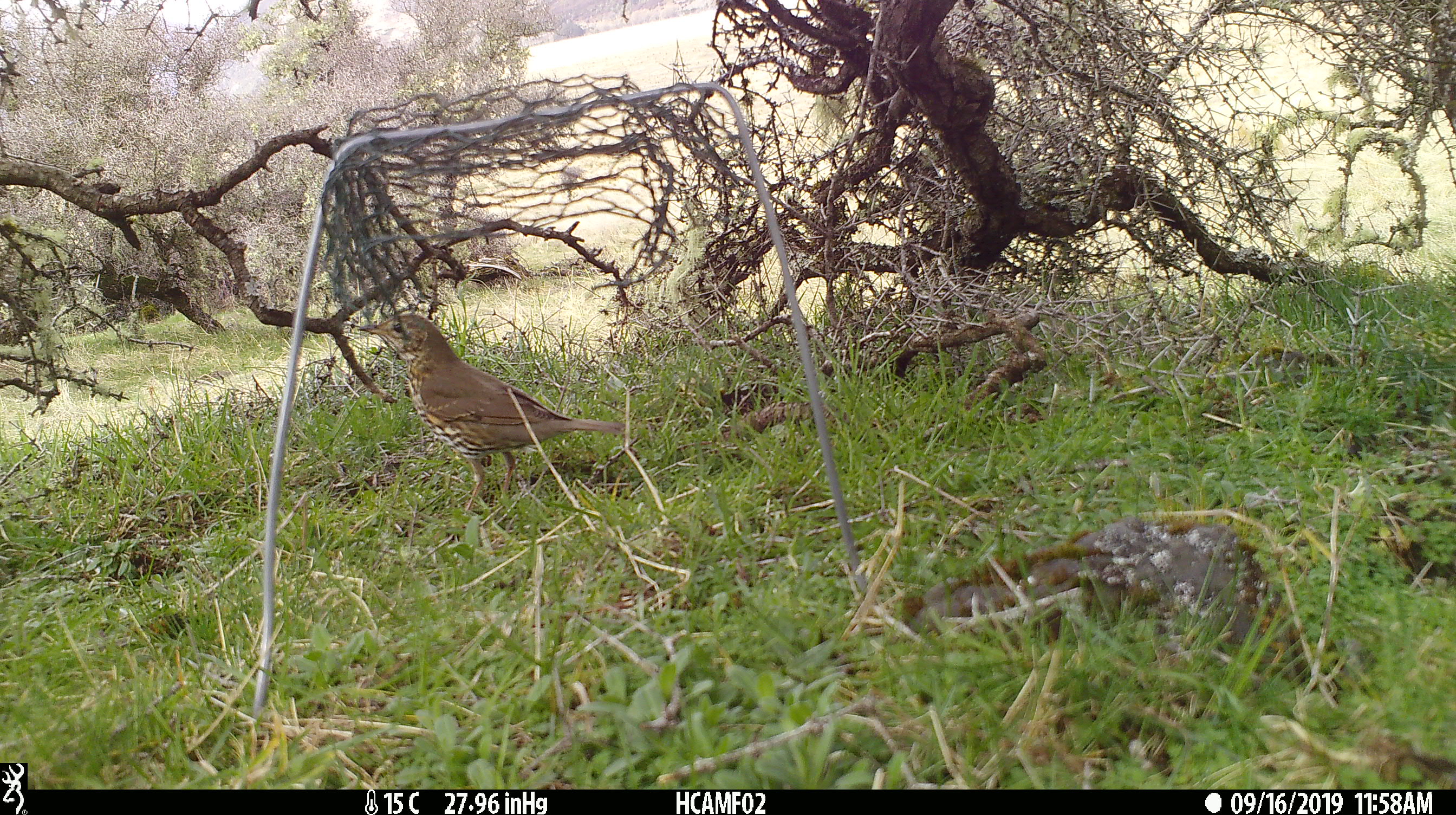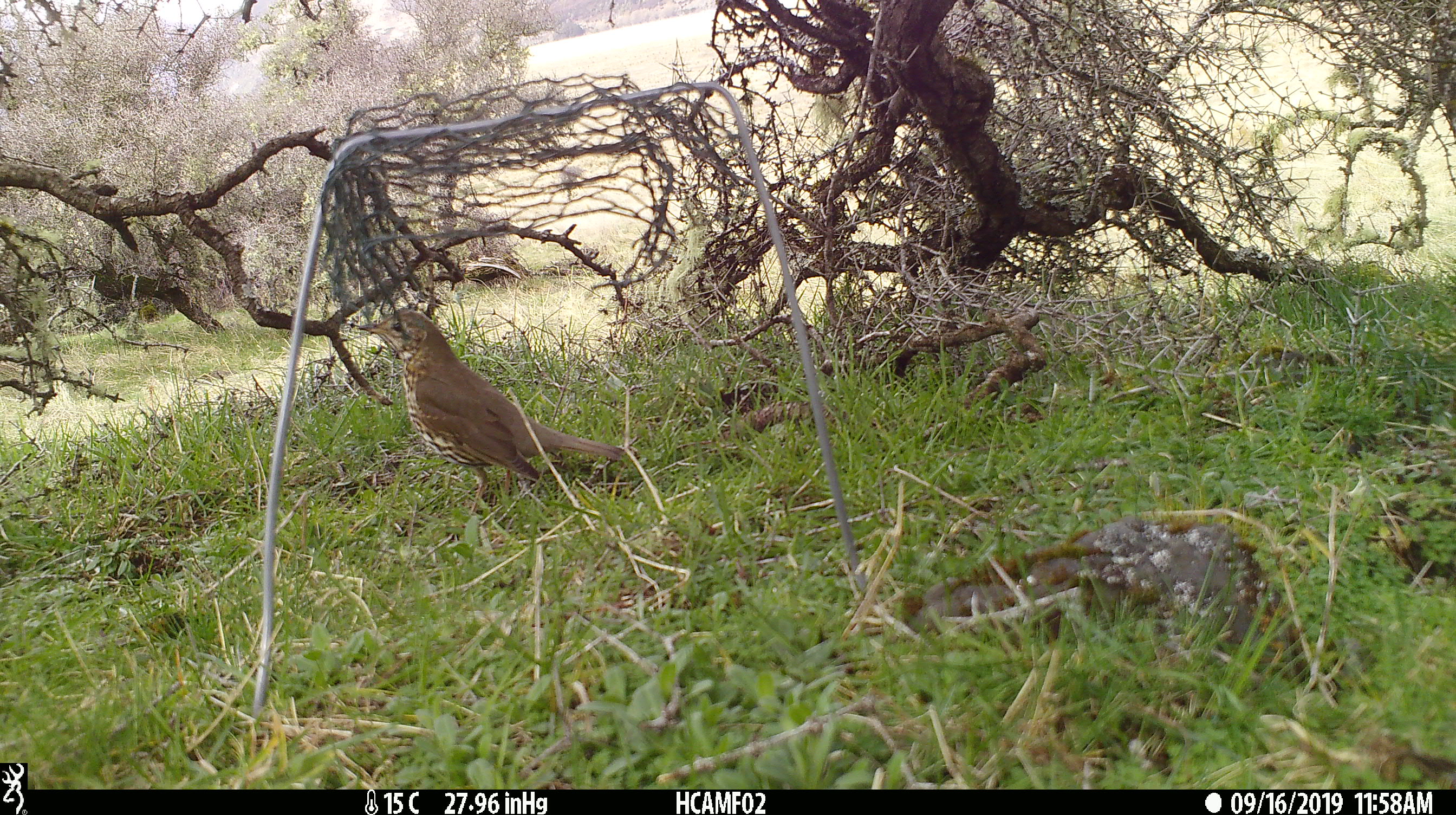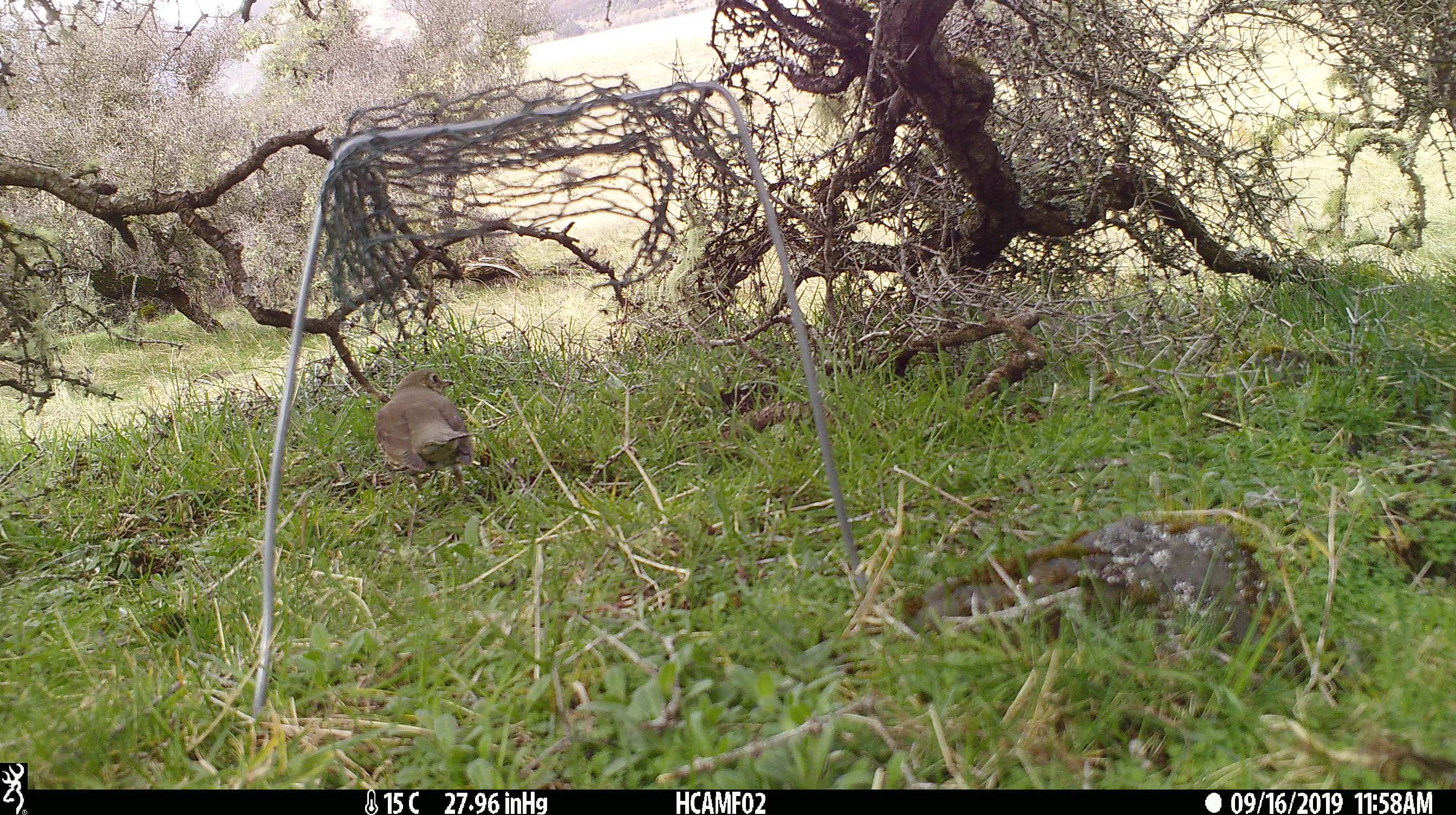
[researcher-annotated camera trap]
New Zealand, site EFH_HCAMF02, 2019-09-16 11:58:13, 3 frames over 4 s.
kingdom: Animalia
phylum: Chordata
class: Aves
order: Passeriformes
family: Turdidae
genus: Turdus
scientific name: Turdus philomelos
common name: song thrush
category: thrush